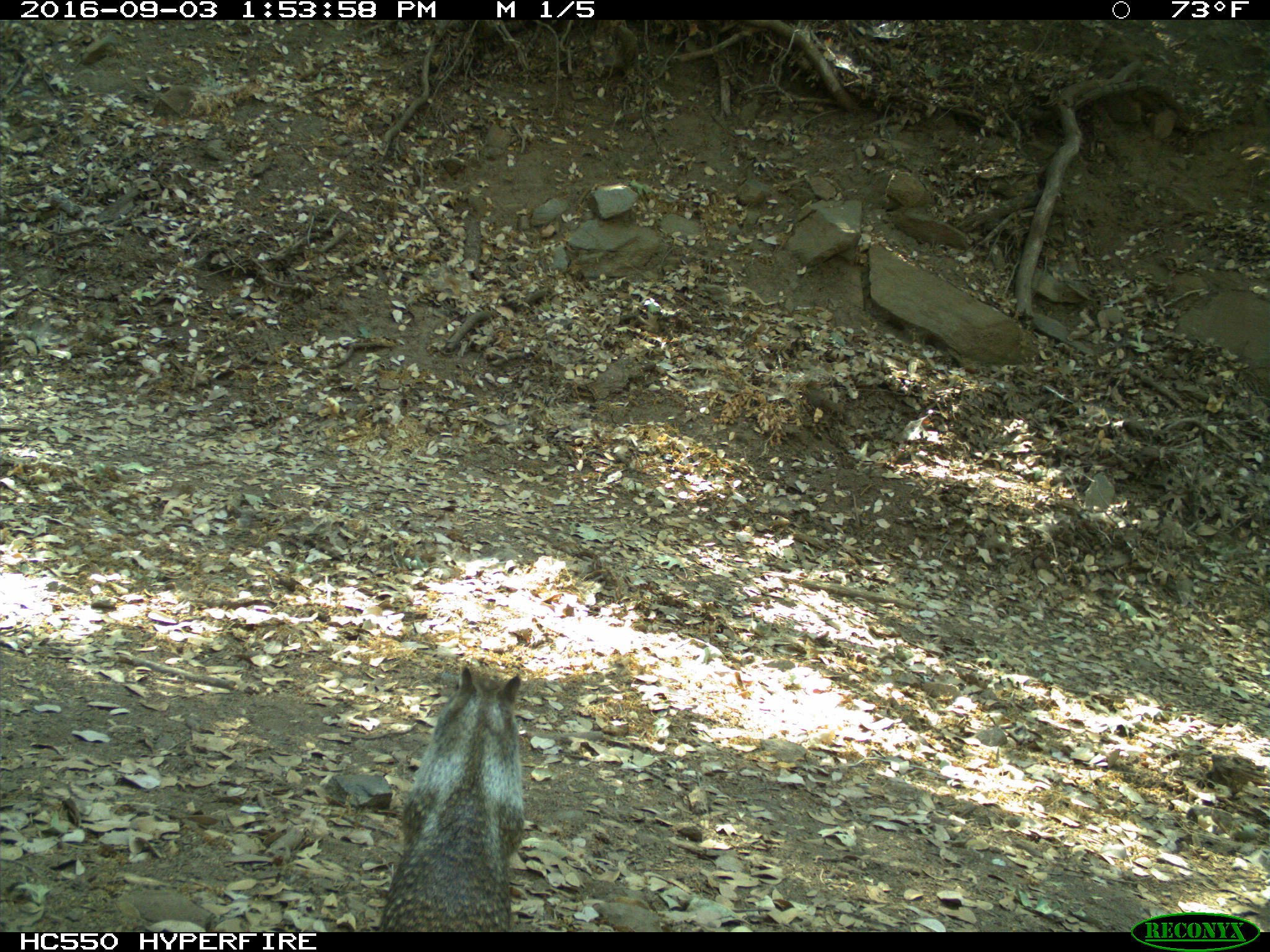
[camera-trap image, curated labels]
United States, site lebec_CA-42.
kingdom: Animalia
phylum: Chordata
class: Mammalia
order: Rodentia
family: Sciuridae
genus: Otospermophilus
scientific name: Otospermophilus beecheyi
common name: california ground squirrel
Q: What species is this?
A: Otospermophilus beecheyi (california ground squirrel).